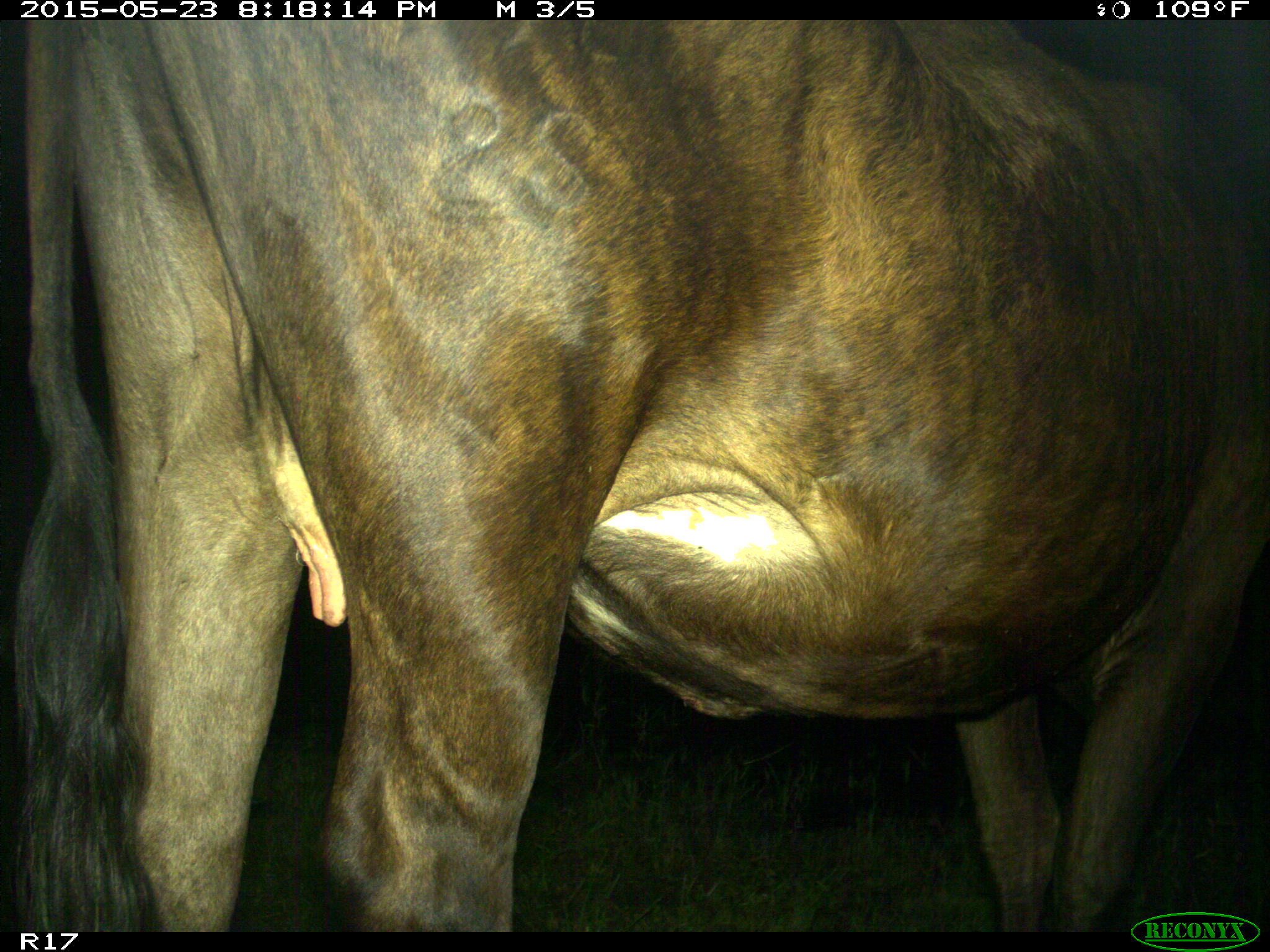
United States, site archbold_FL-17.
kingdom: Animalia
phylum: Chordata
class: Mammalia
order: Artiodactyla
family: Bovidae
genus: Bos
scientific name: Bos taurus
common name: domestic cow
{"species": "Bos taurus (domestic cow)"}